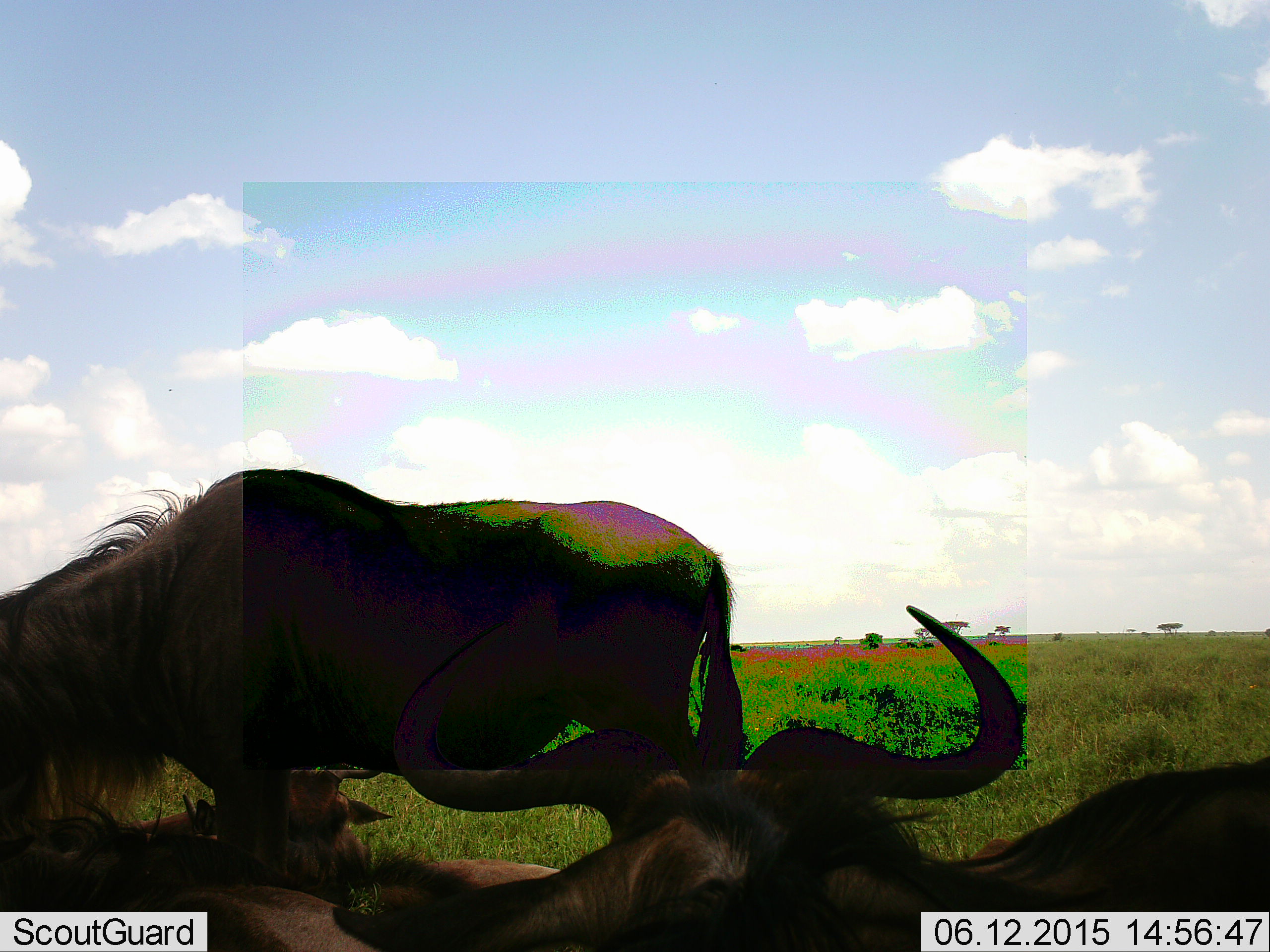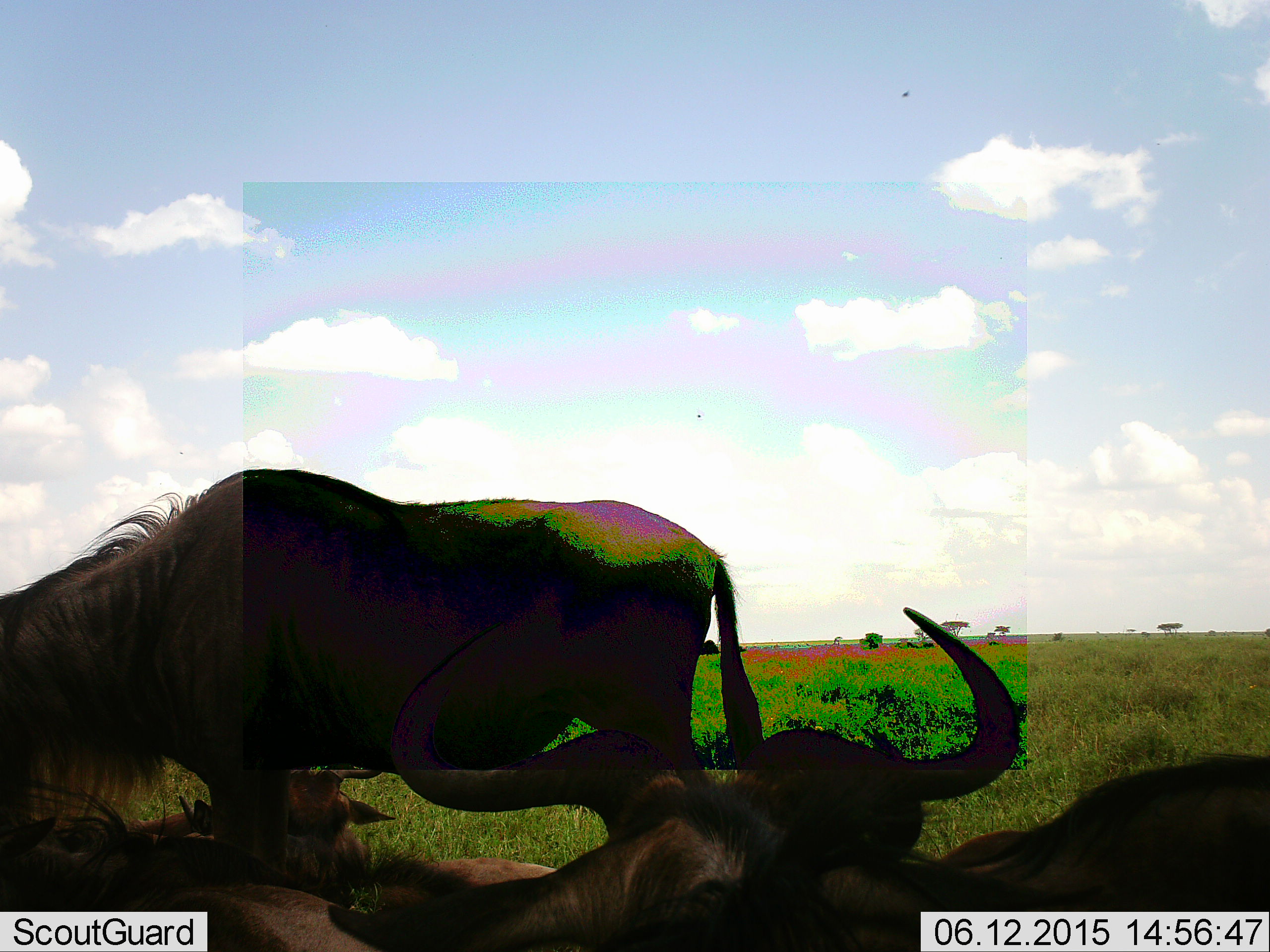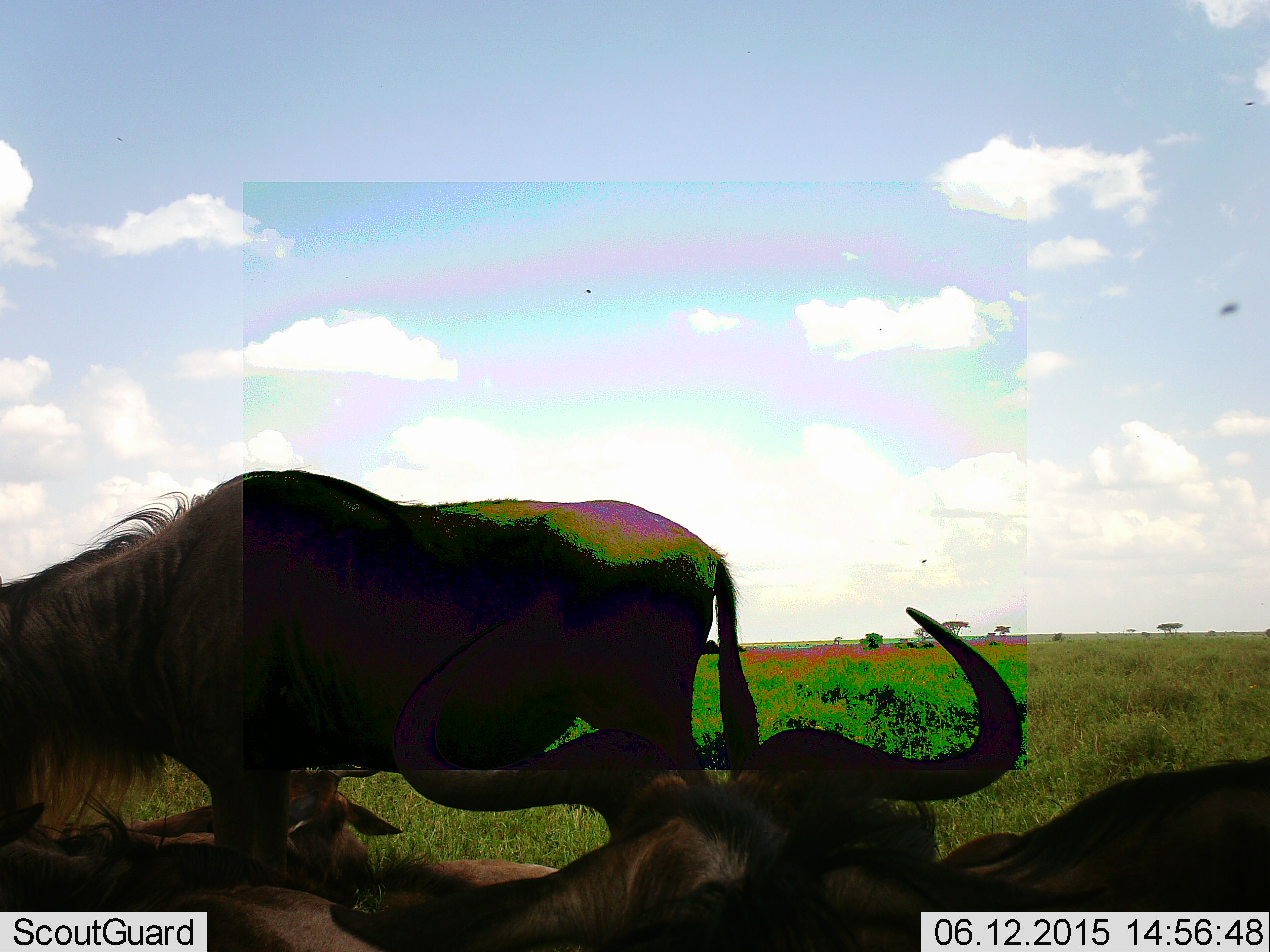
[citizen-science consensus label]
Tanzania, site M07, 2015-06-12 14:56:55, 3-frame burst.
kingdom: Animalia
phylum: Chordata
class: Mammalia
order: Artiodactyla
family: Bovidae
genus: Connochaetes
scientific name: Connochaetes taurinus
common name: blue wildebeest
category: wildebeest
Wildebeest (blue wildebeest) (Connochaetes taurinus), count 4. Behavior (volunteer vote fractions): standing 82%, resting 82%, moving 0%, interacting 9%. Young present (vote fraction): 9%. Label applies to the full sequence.